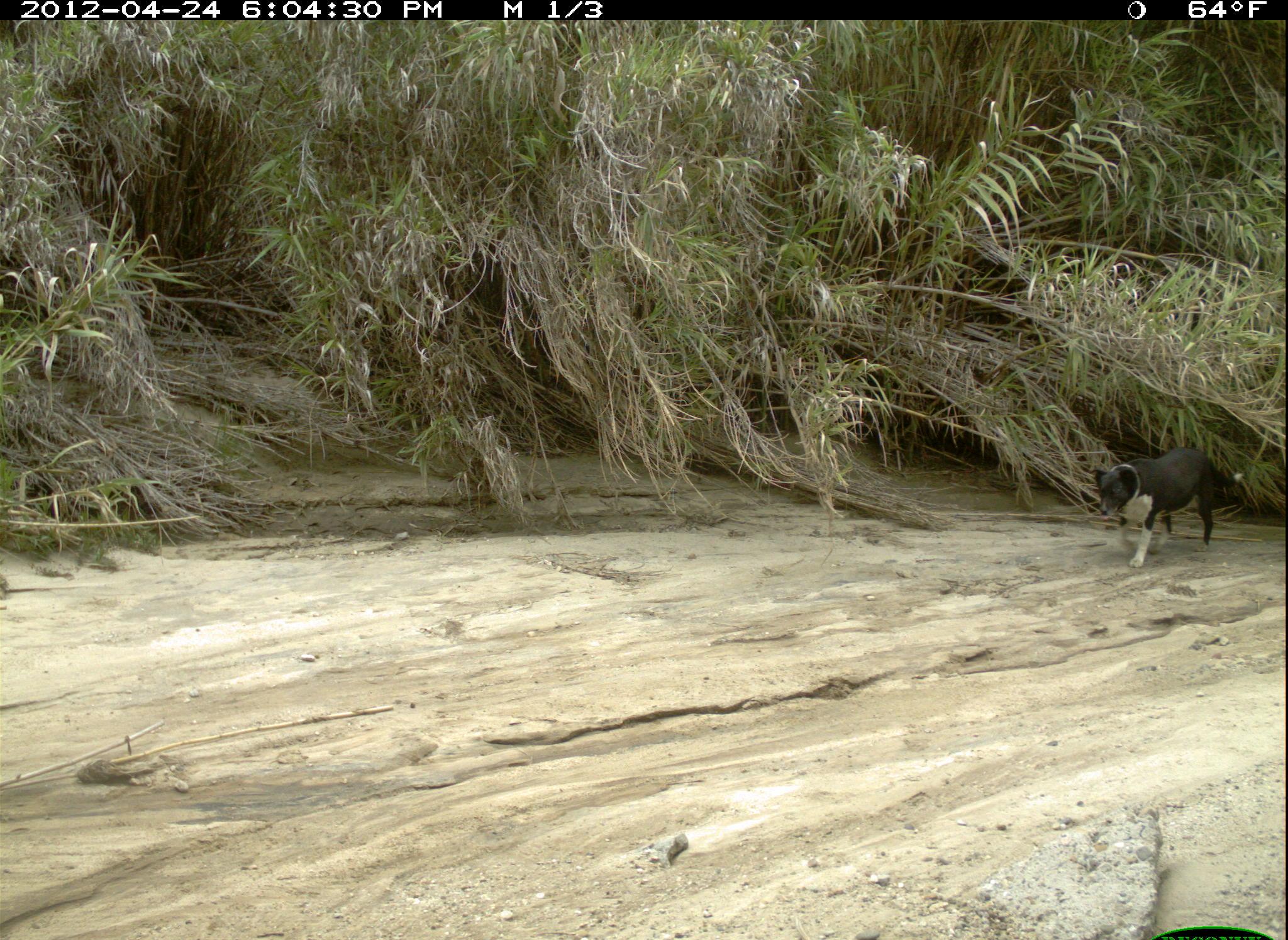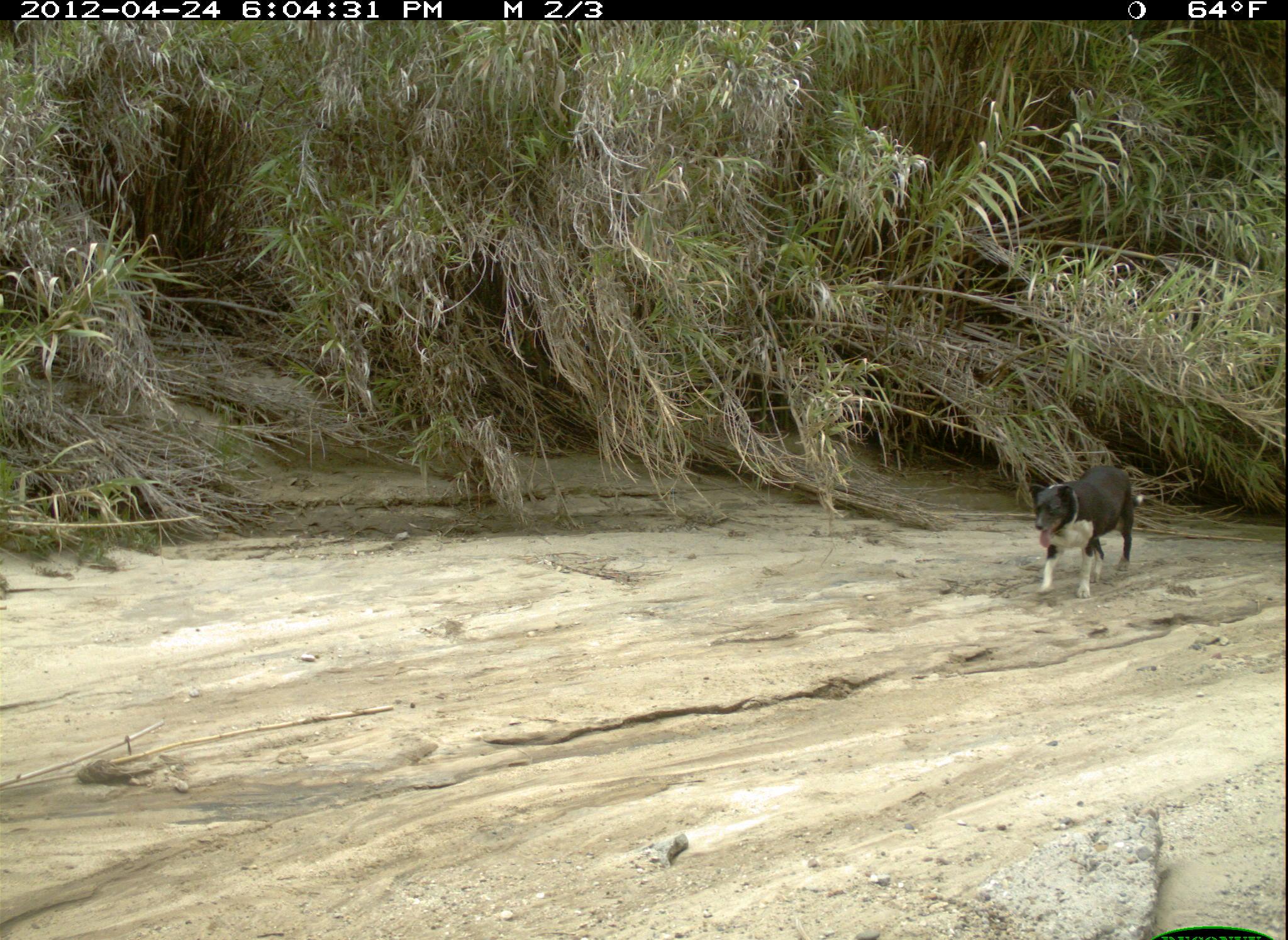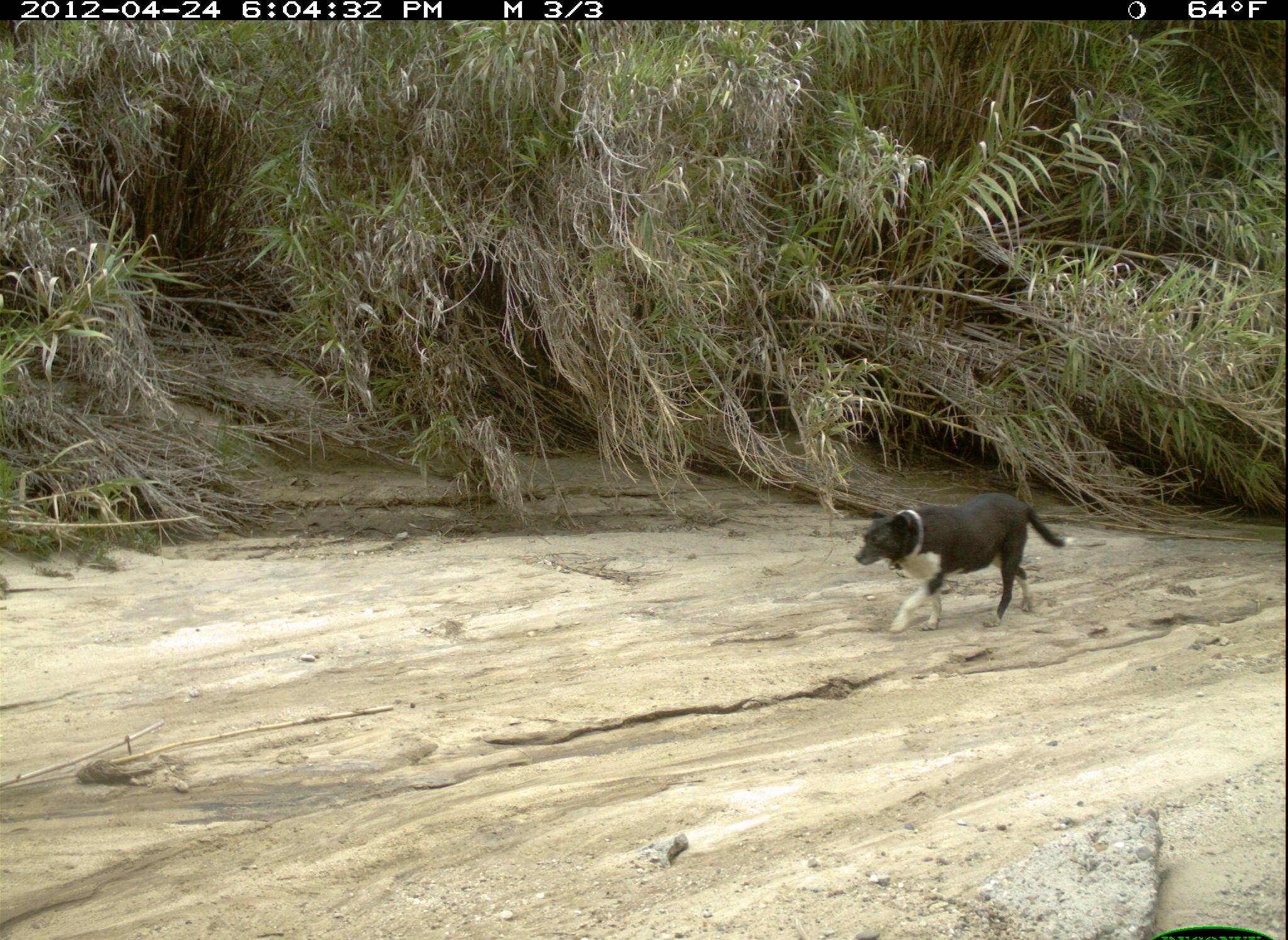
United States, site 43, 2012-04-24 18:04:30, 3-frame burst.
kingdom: Animalia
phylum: Chordata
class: Mammalia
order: Carnivora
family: Canidae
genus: Canis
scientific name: Canis familiaris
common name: domestic dog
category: dog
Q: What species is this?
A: Dog (domestic dog) (Canis familiaris).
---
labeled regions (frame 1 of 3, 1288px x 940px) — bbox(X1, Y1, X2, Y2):
dog: bbox(1072, 441, 1267, 578)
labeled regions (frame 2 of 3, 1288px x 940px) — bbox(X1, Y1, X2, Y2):
dog: bbox(1009, 449, 1153, 601)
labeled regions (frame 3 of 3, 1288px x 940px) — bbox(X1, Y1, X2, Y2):
dog: bbox(853, 482, 1071, 638)